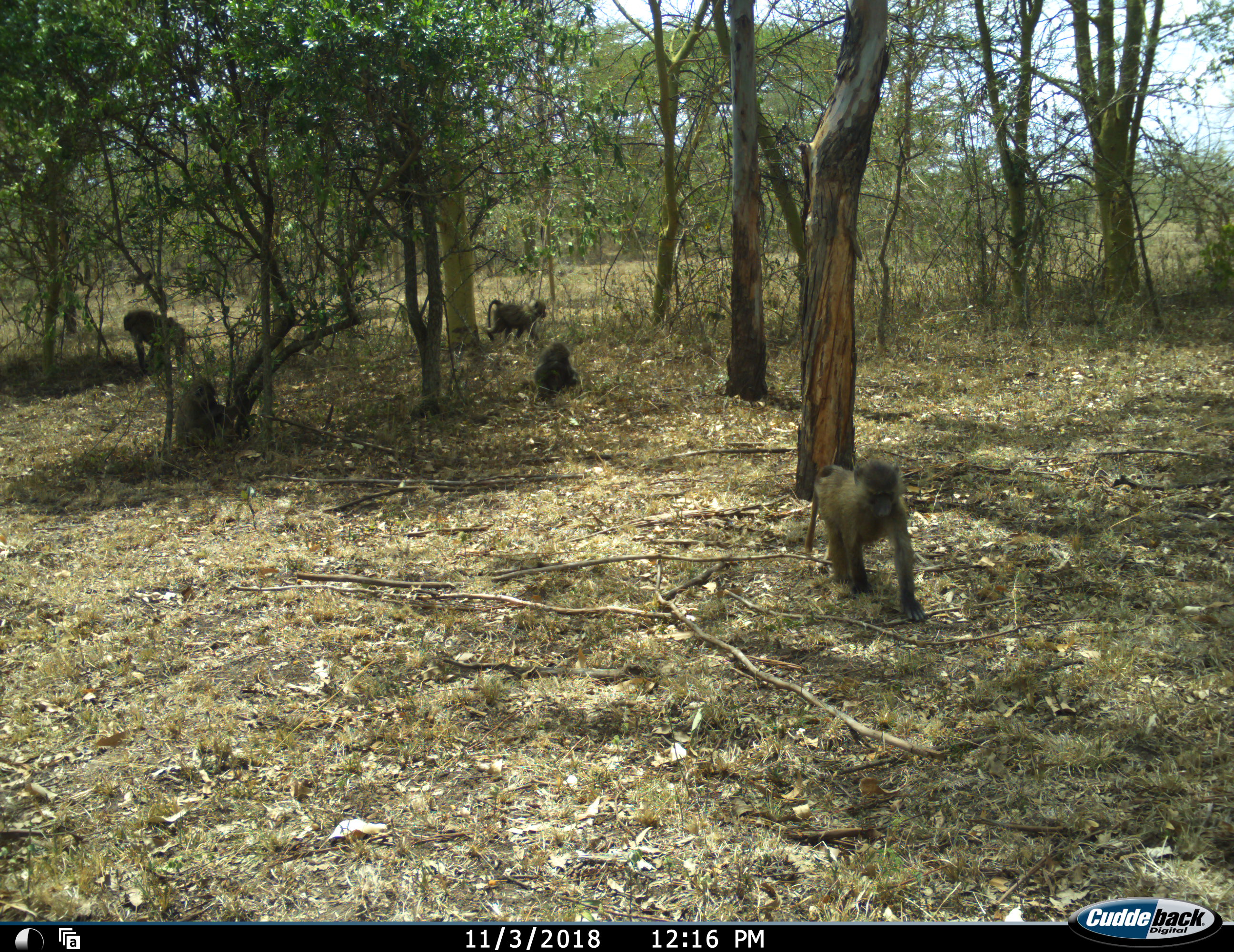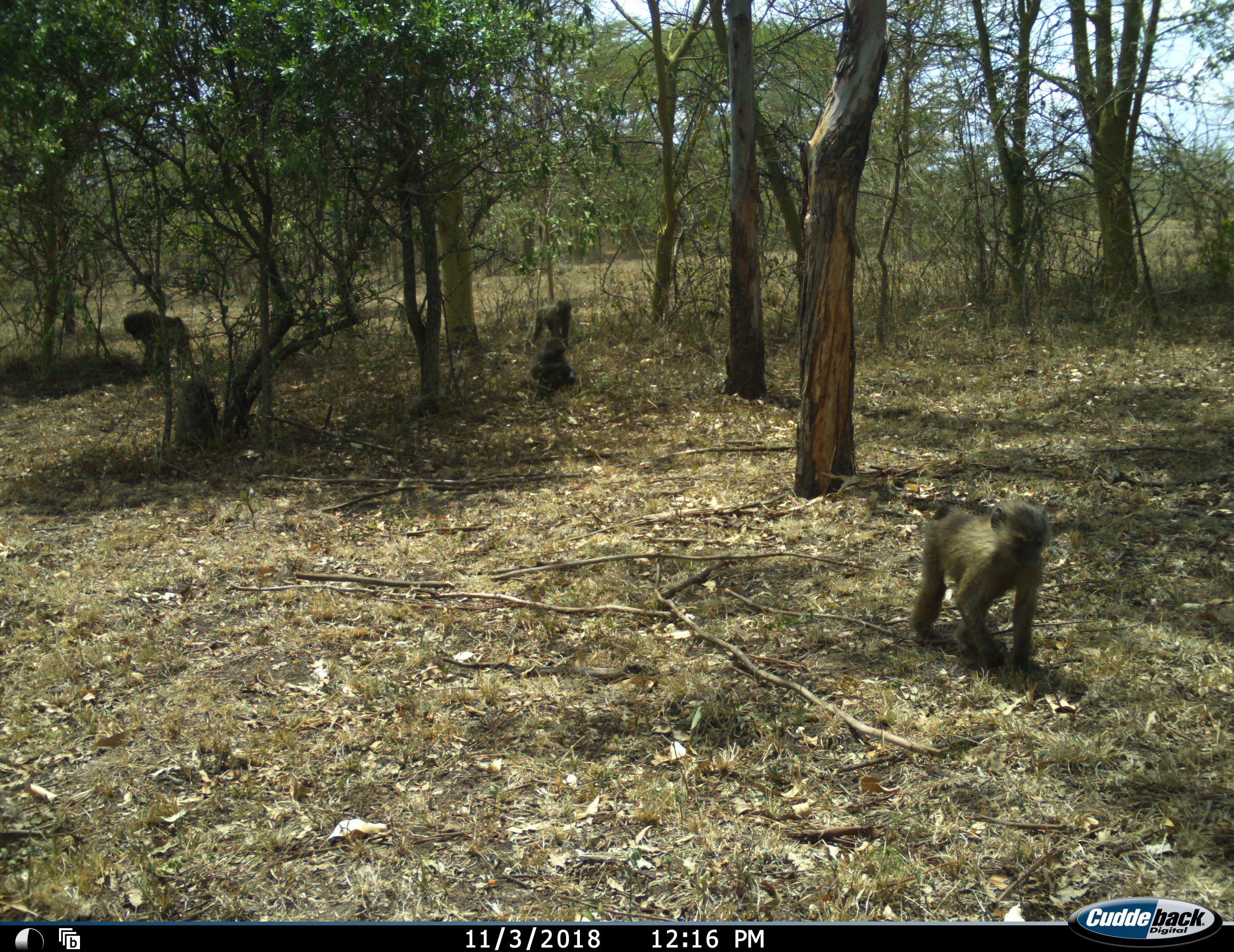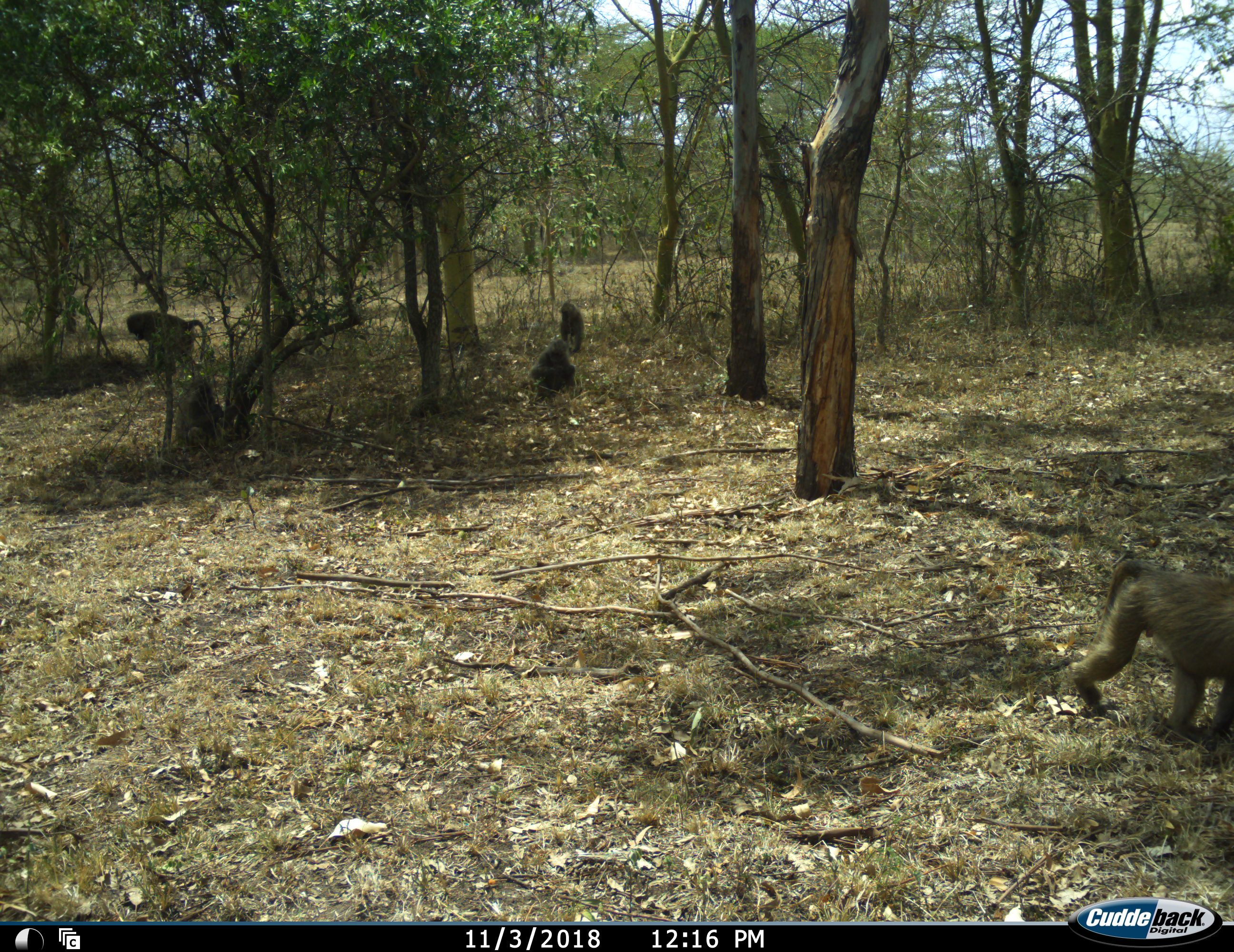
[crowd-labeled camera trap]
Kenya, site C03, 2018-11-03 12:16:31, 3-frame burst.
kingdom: Animalia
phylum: Chordata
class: Mammalia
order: Primates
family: Cercopithecidae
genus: Papio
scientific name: Papio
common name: baboon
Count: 5.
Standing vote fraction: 50%.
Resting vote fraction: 38%.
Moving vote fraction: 100%.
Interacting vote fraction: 0%.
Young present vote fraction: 38%.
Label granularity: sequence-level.